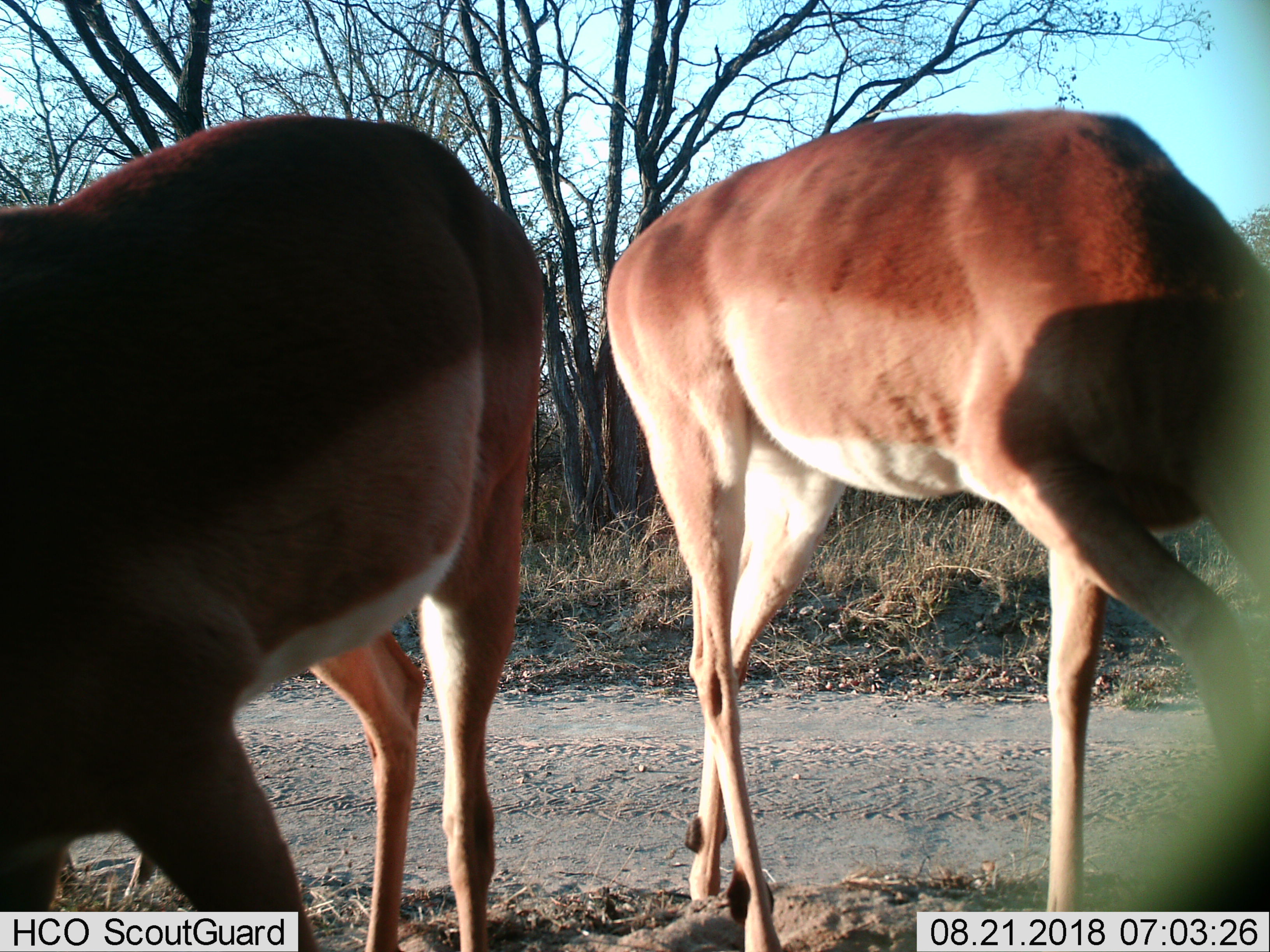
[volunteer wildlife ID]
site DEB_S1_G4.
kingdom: Animalia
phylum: Chordata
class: Mammalia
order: Artiodactyla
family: Bovidae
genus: Aepyceros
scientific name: Aepyceros melampus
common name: impala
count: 2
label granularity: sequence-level